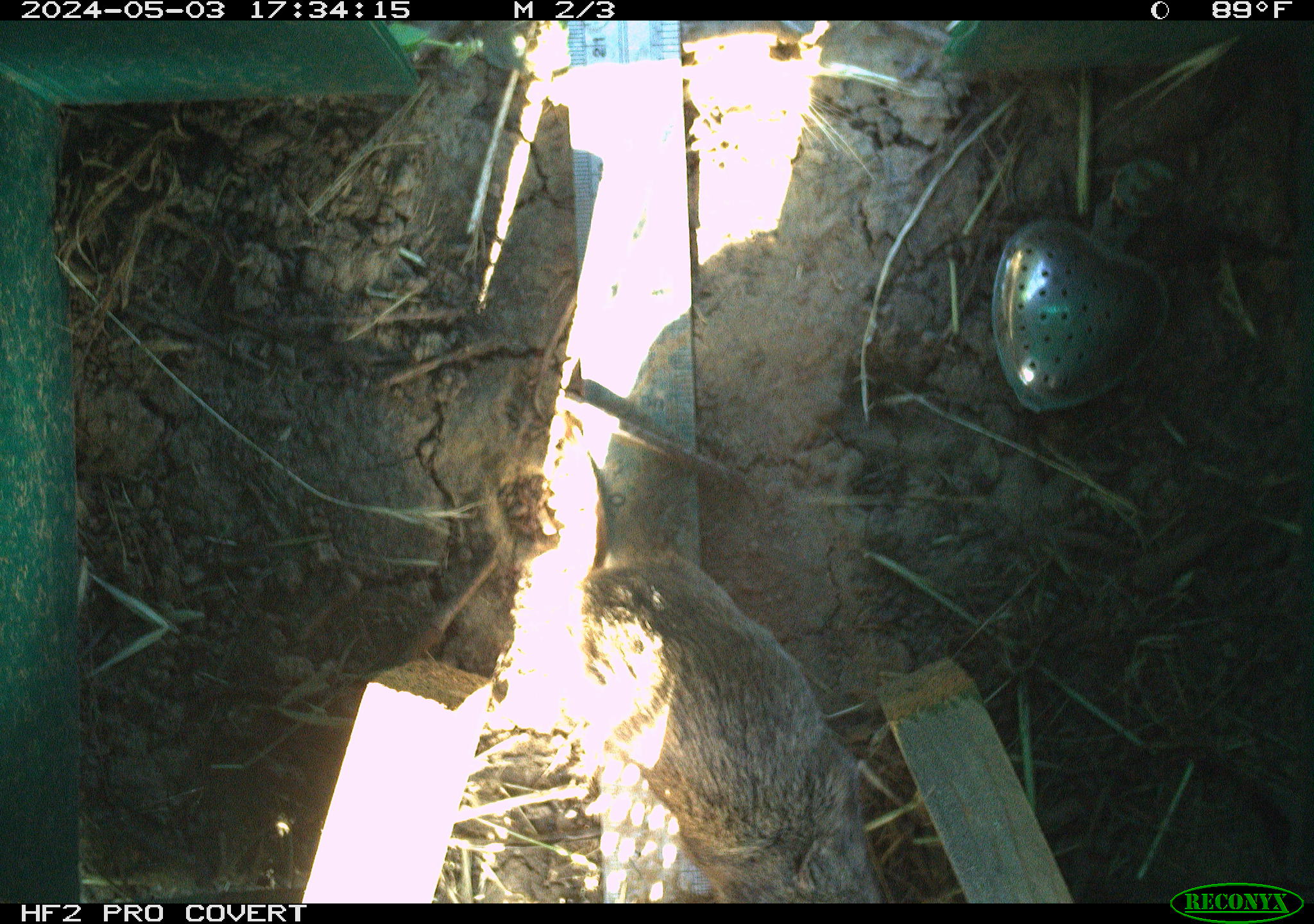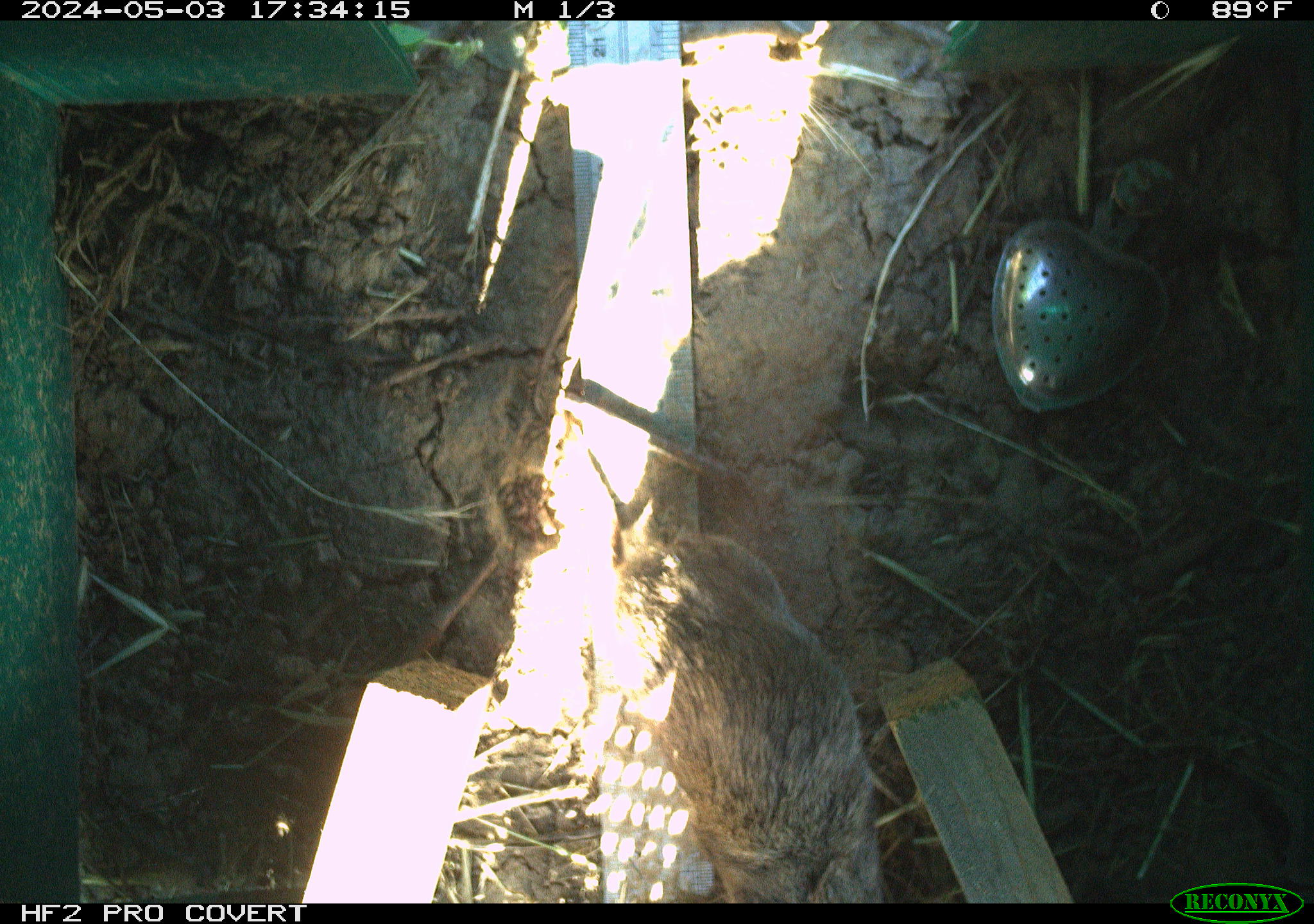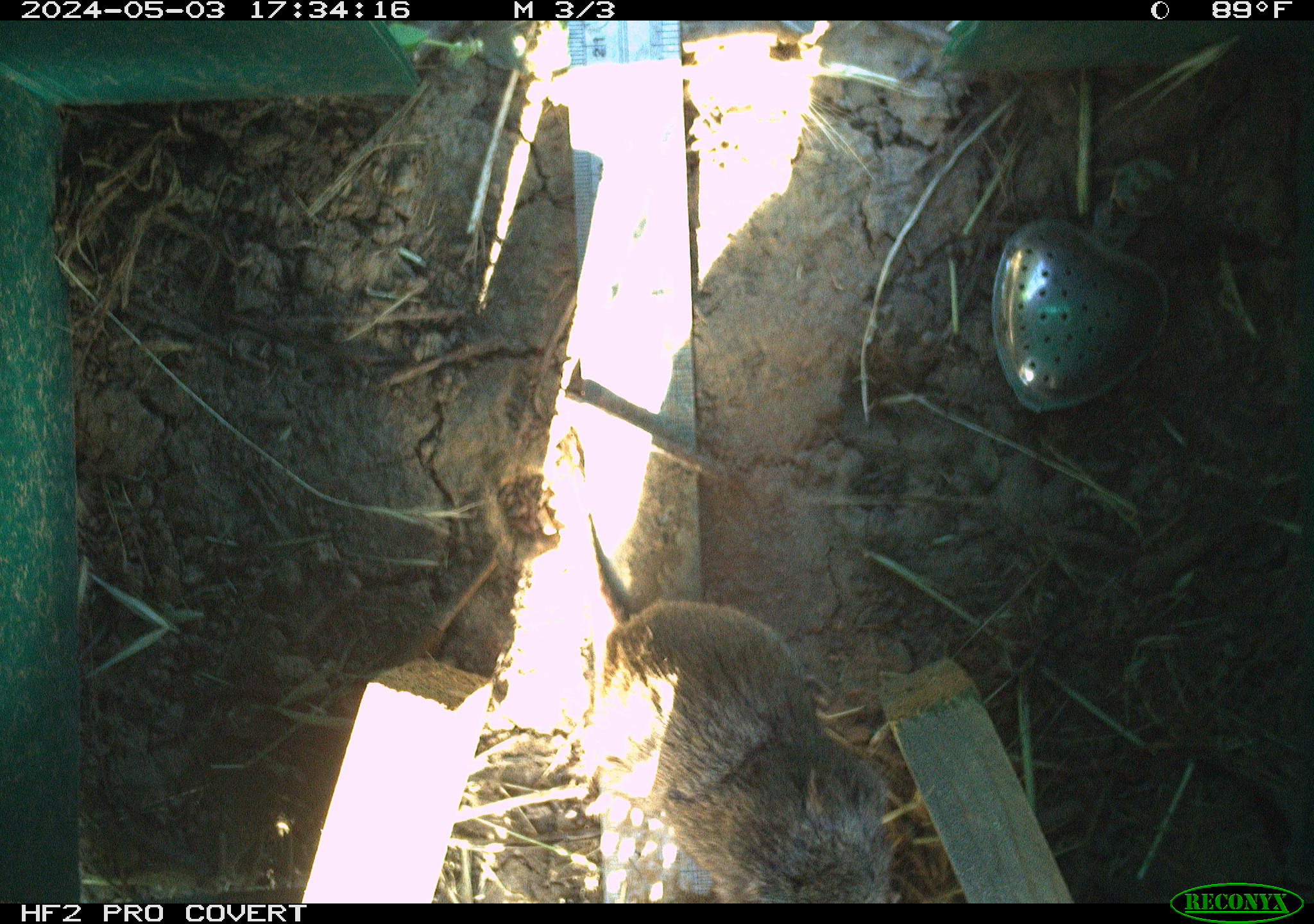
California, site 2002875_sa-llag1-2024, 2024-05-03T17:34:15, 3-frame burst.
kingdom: Animalia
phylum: Chordata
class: Mammalia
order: Rodentia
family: Cricetidae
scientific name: Arvicolinae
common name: voles, lemmings, and muskrats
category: arvicolinae subfamily